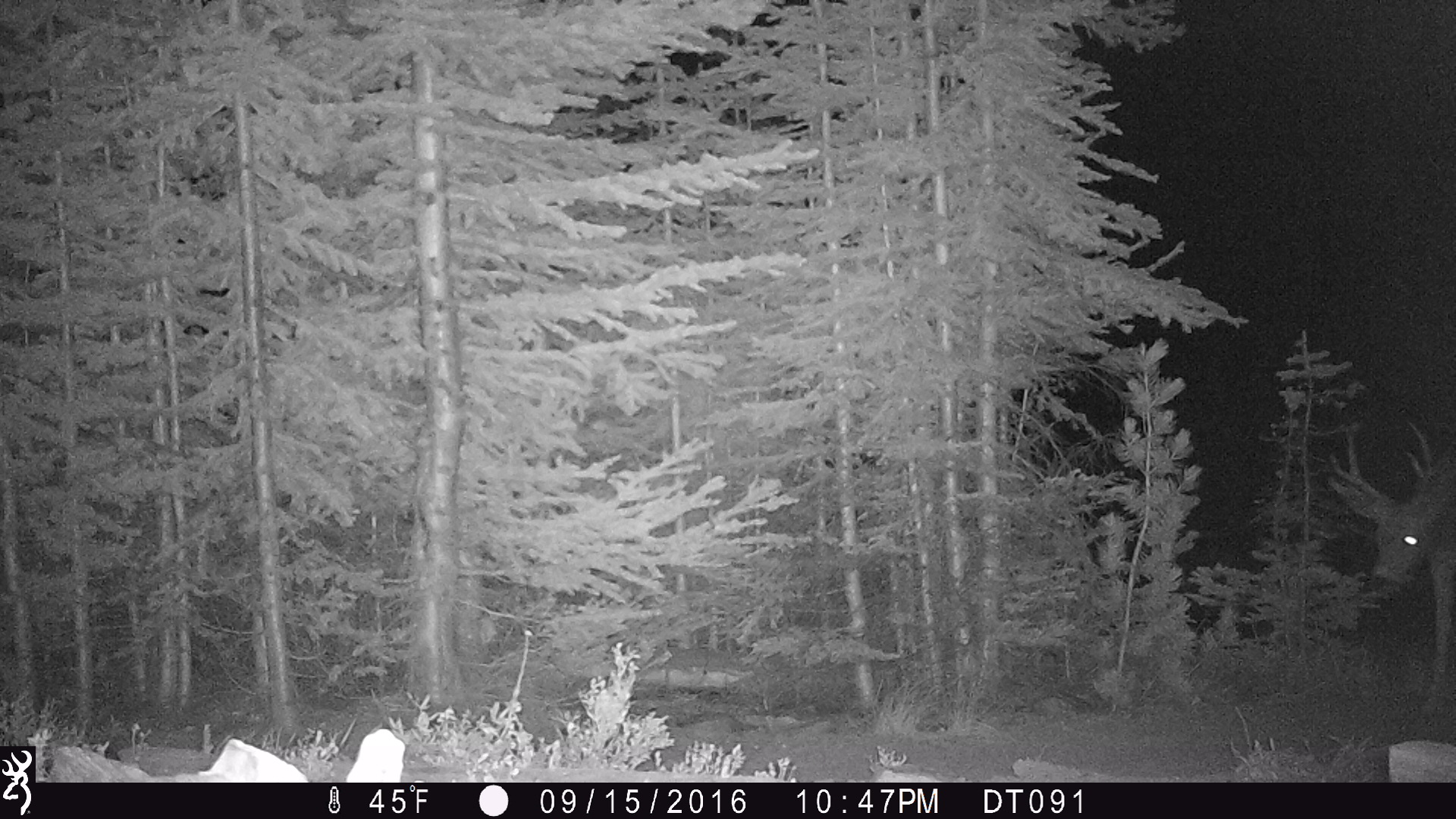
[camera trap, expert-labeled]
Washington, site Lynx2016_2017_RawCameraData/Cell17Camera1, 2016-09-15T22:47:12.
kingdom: Animalia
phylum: Chordata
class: Mammalia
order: Artiodactyla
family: Cervidae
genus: Odocoileus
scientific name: Odocoileus hemionus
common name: mule deer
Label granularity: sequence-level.